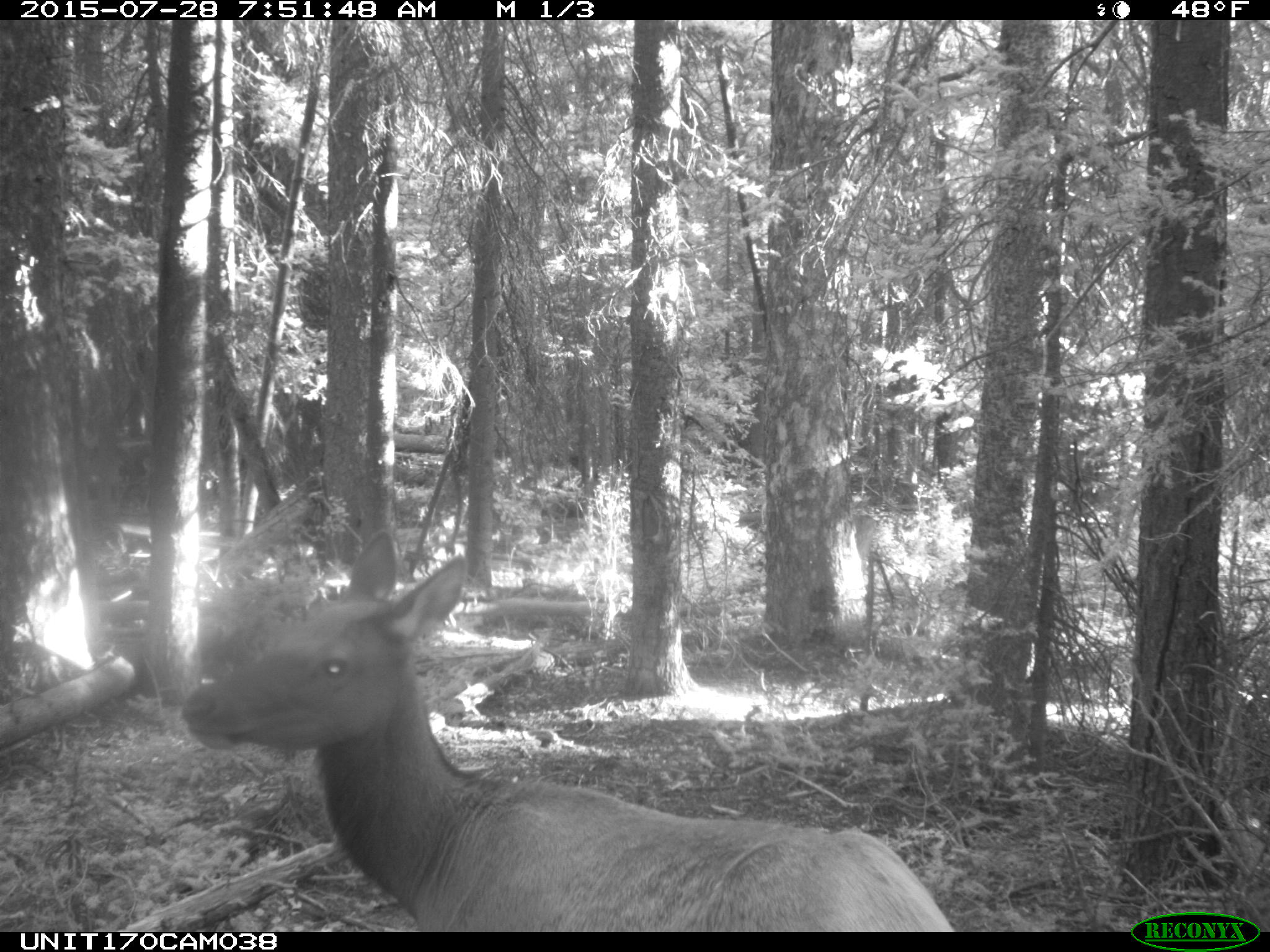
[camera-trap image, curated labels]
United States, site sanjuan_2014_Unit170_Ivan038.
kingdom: Animalia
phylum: Chordata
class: Mammalia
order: Artiodactyla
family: Cervidae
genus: Cervus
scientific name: Cervus elaphus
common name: red deer